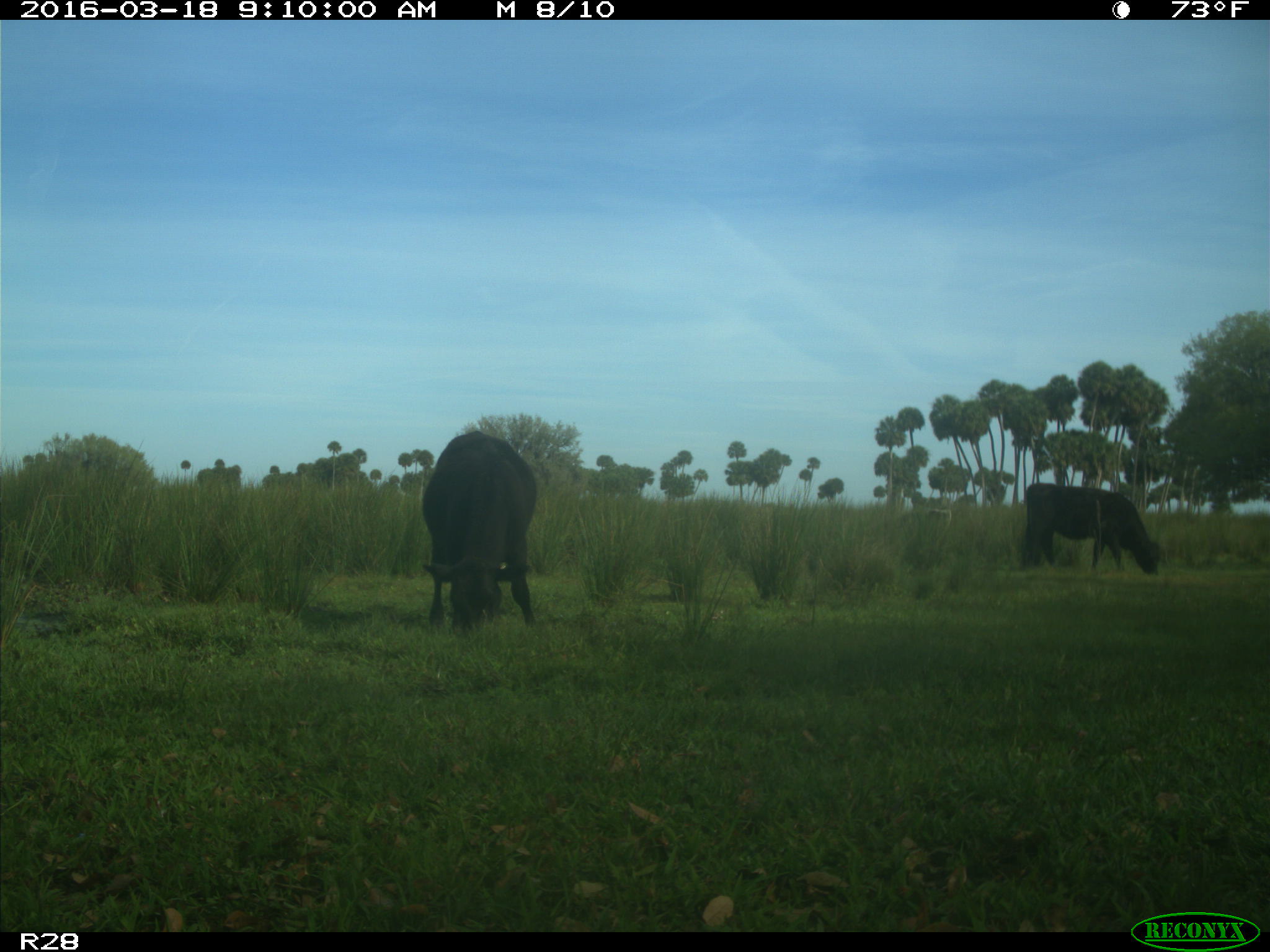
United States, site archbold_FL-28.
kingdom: Animalia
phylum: Chordata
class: Mammalia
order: Artiodactyla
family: Bovidae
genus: Bos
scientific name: Bos taurus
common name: domestic cow